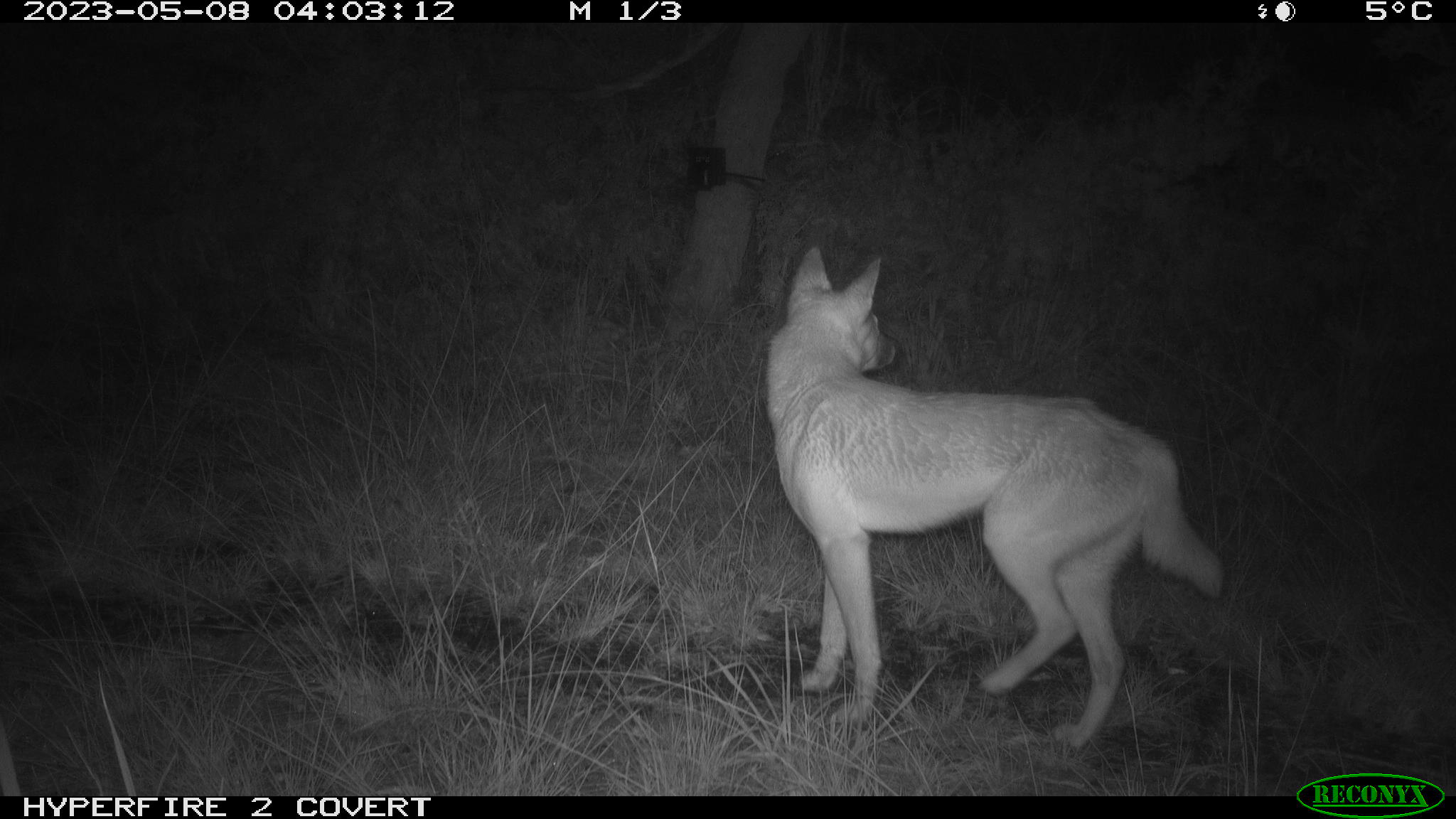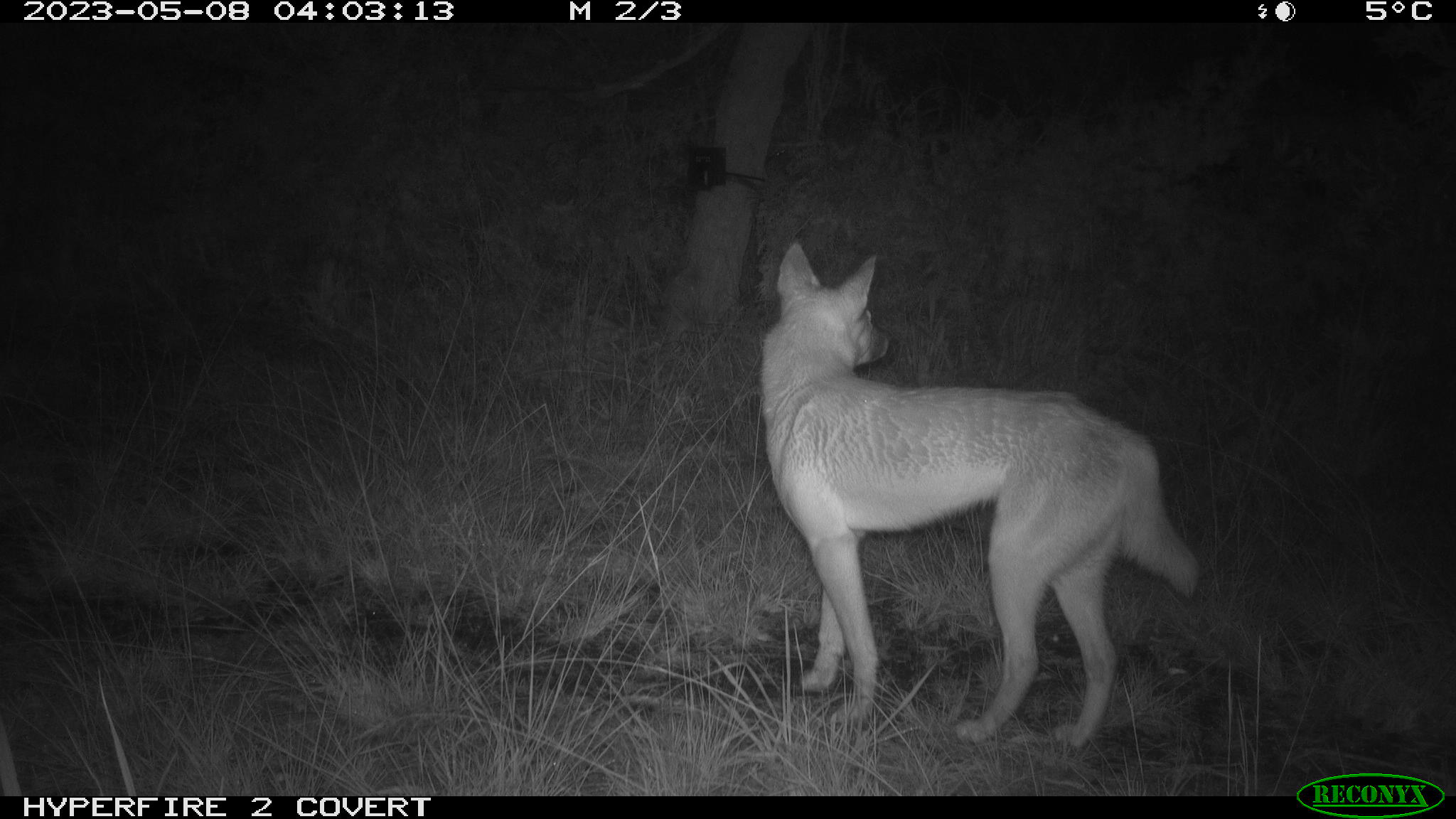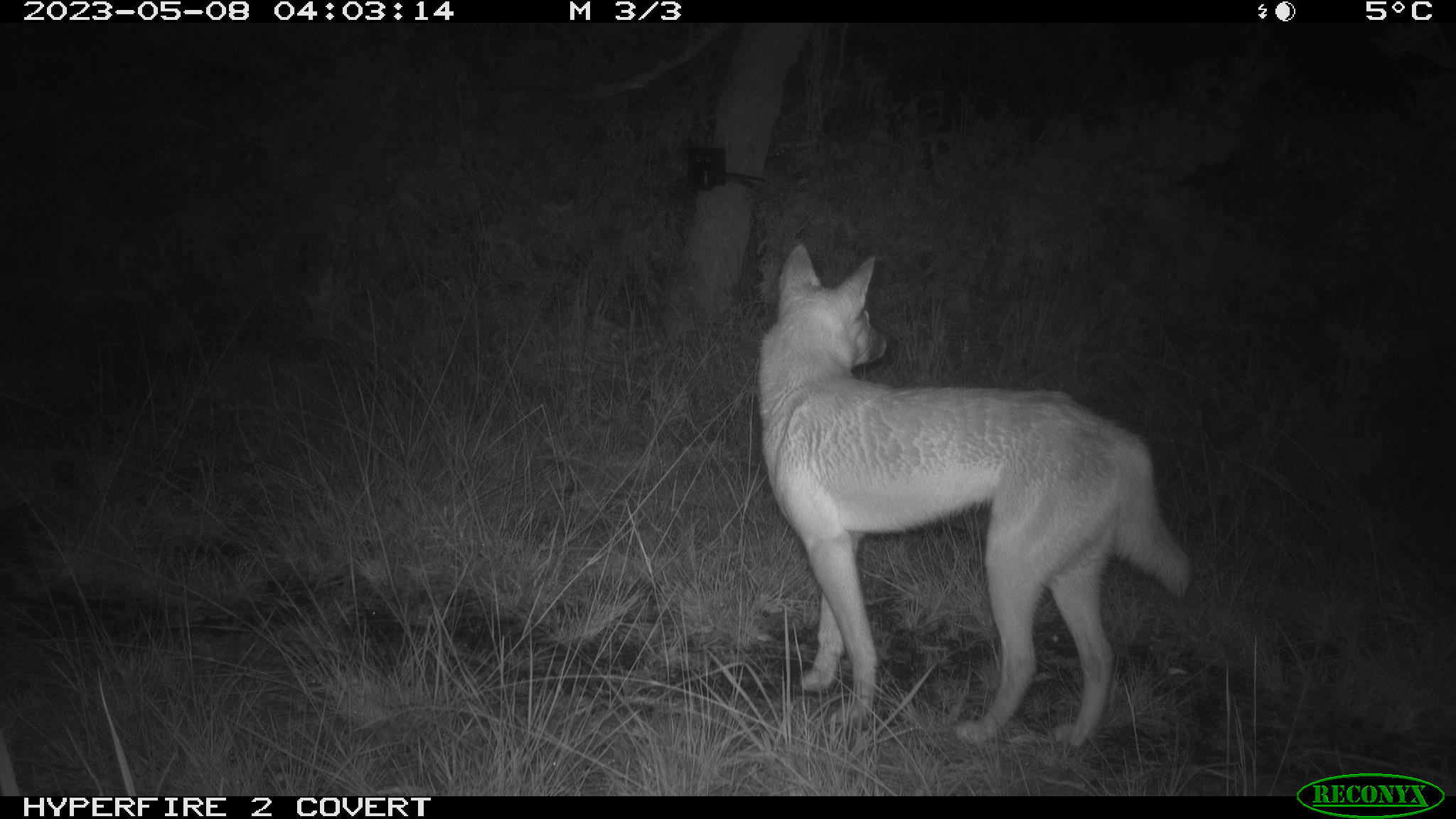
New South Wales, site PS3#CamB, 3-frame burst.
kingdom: Animalia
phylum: Chordata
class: Mammalia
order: Carnivora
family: Canidae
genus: Canis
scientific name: Canis familiaris dingo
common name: dingo